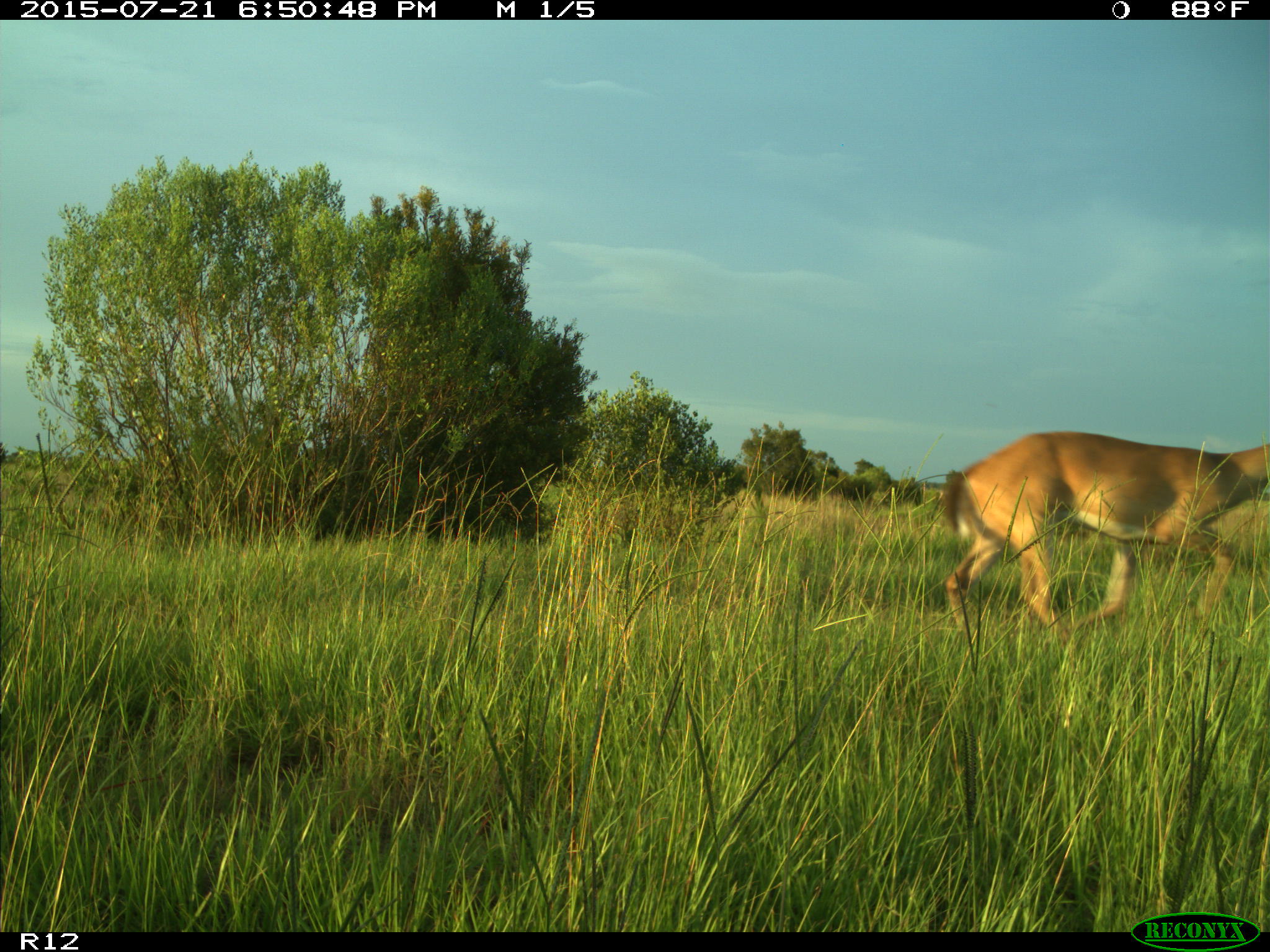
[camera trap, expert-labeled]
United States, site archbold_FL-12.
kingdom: Animalia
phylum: Chordata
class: Mammalia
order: Artiodactyla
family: Cervidae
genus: Odocoileus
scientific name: Odocoileus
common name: deer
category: unidentified deer